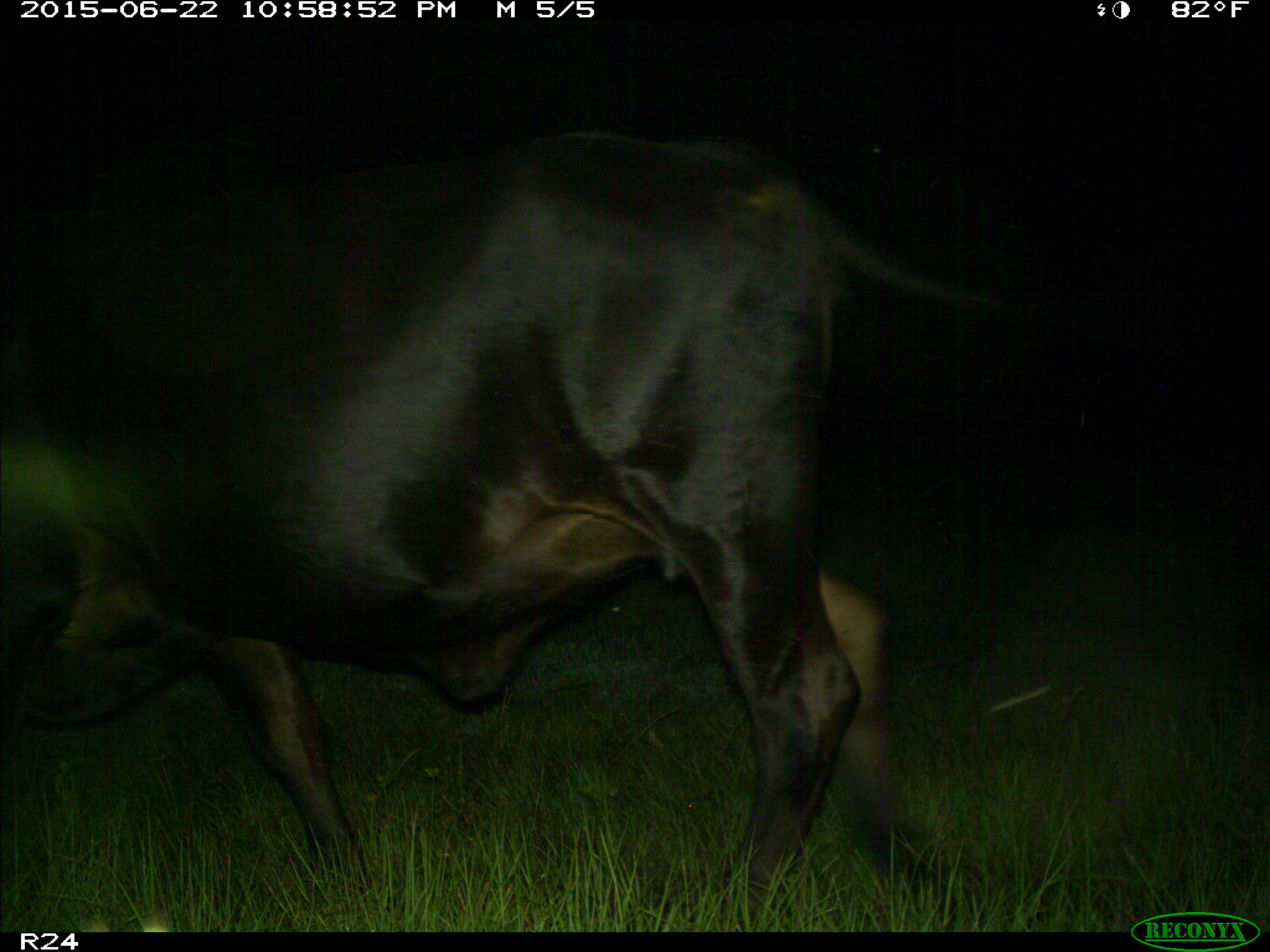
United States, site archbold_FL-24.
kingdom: Animalia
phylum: Chordata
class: Mammalia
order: Artiodactyla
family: Bovidae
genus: Bos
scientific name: Bos taurus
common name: domestic cow